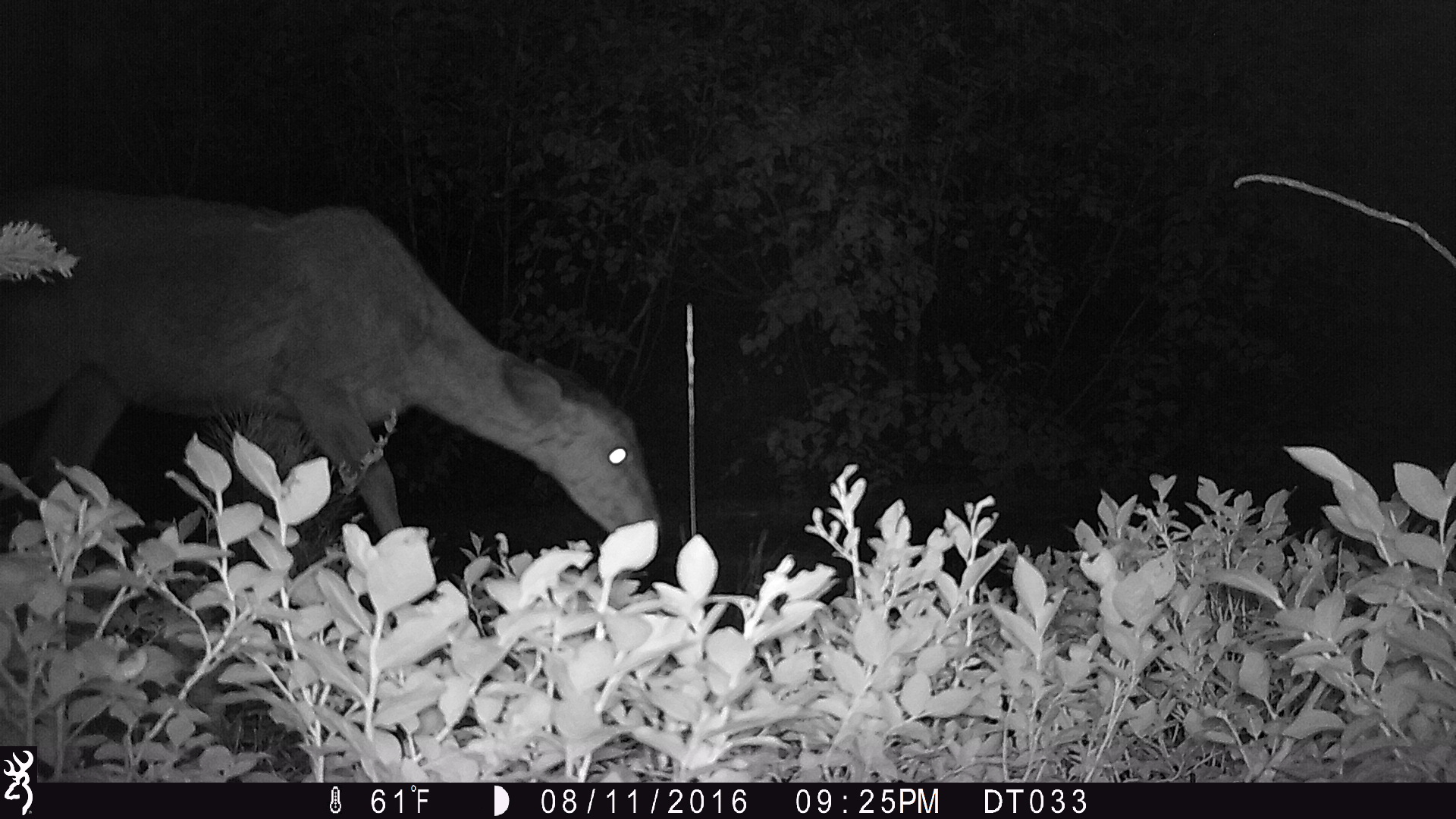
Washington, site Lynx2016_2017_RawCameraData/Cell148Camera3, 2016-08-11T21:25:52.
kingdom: Animalia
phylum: Chordata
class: Mammalia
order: Artiodactyla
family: Cervidae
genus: Odocoileus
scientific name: Odocoileus hemionus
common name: mule deer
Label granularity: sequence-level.